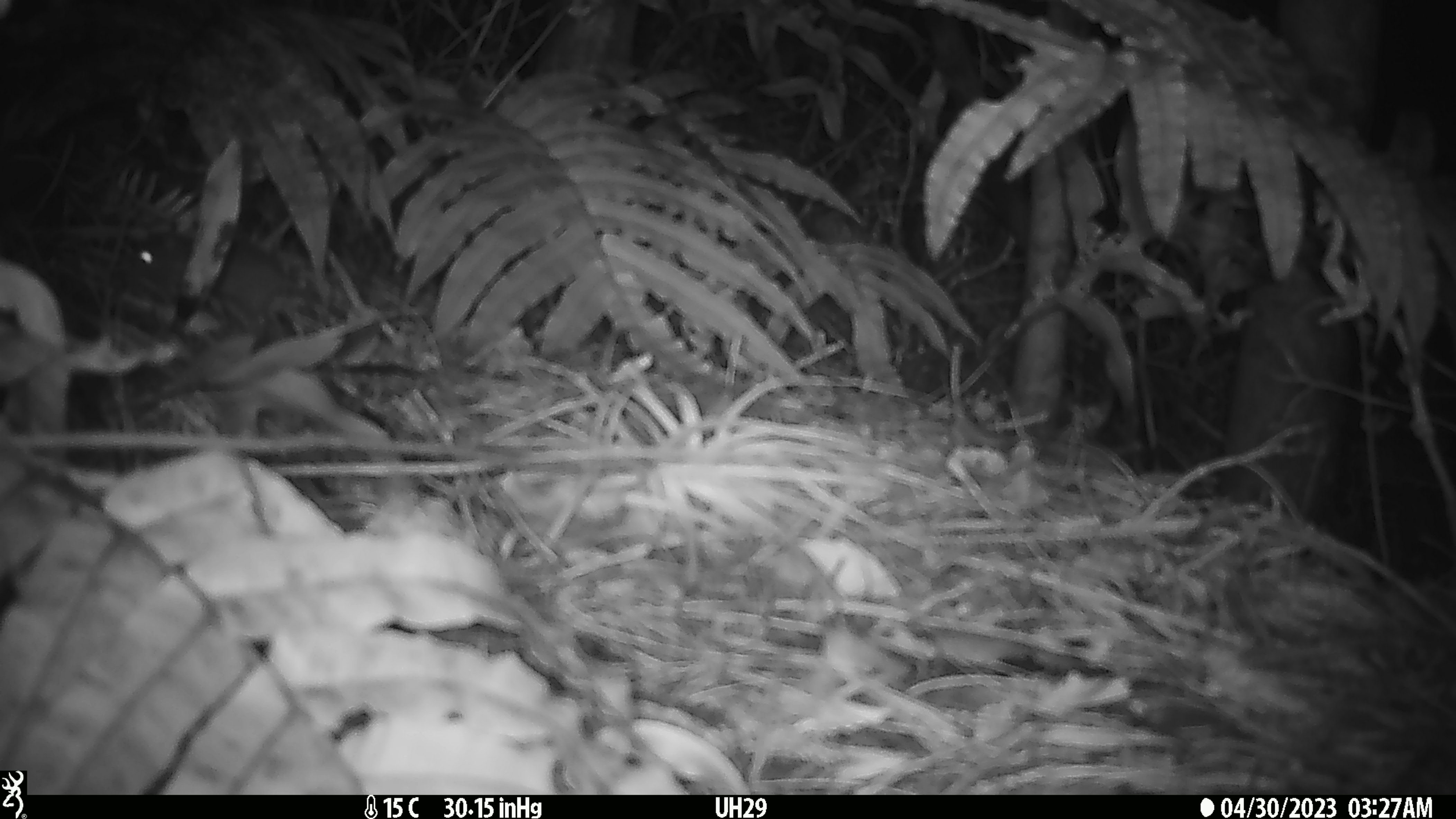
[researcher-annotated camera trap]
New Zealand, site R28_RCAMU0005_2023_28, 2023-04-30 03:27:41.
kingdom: Animalia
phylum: Chordata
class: Mammalia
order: Rodentia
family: Muridae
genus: Mus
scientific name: Mus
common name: mouse